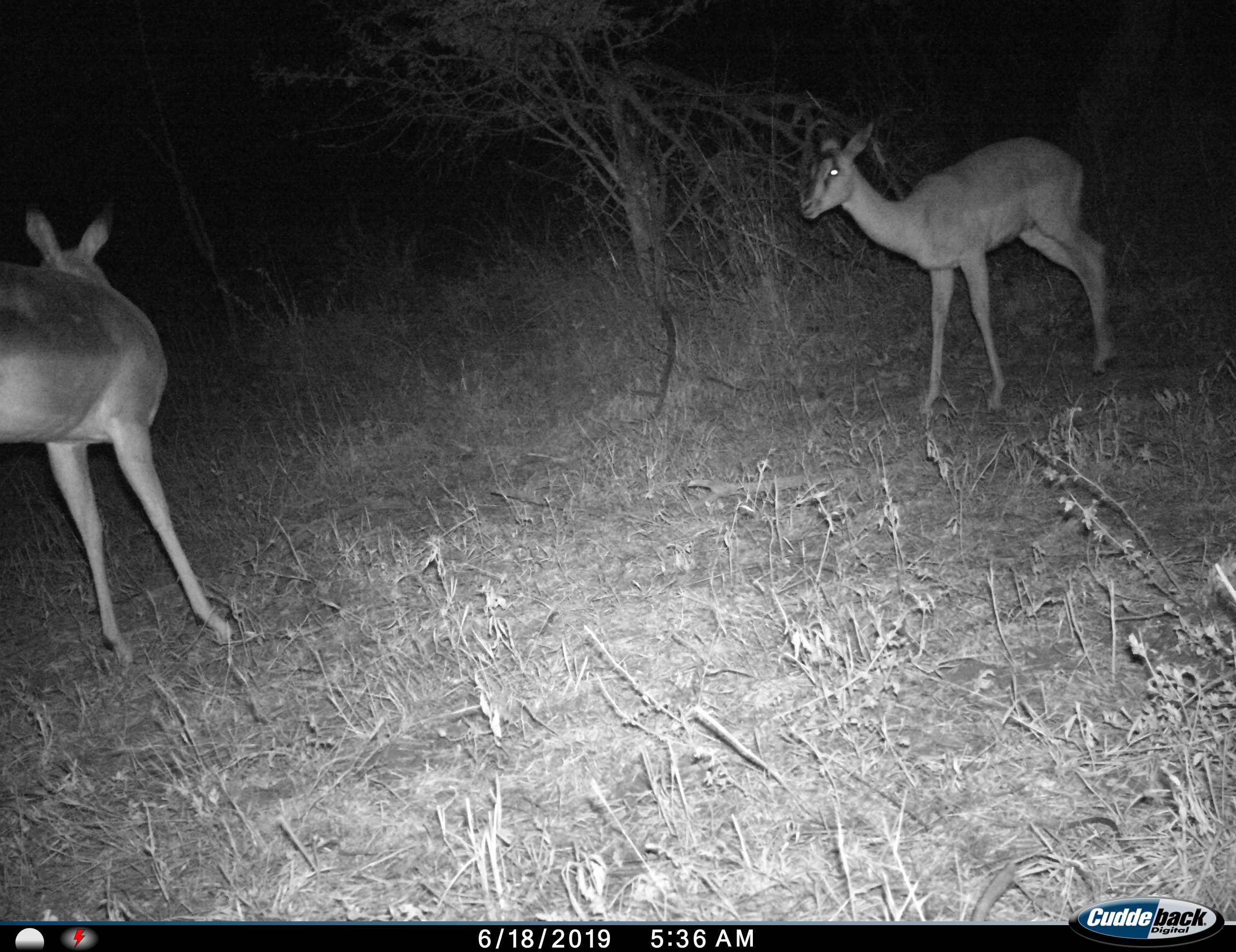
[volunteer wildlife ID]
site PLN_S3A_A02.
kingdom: Animalia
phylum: Chordata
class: Mammalia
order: Artiodactyla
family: Bovidae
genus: Aepyceros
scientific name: Aepyceros melampus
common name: impala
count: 2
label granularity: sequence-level